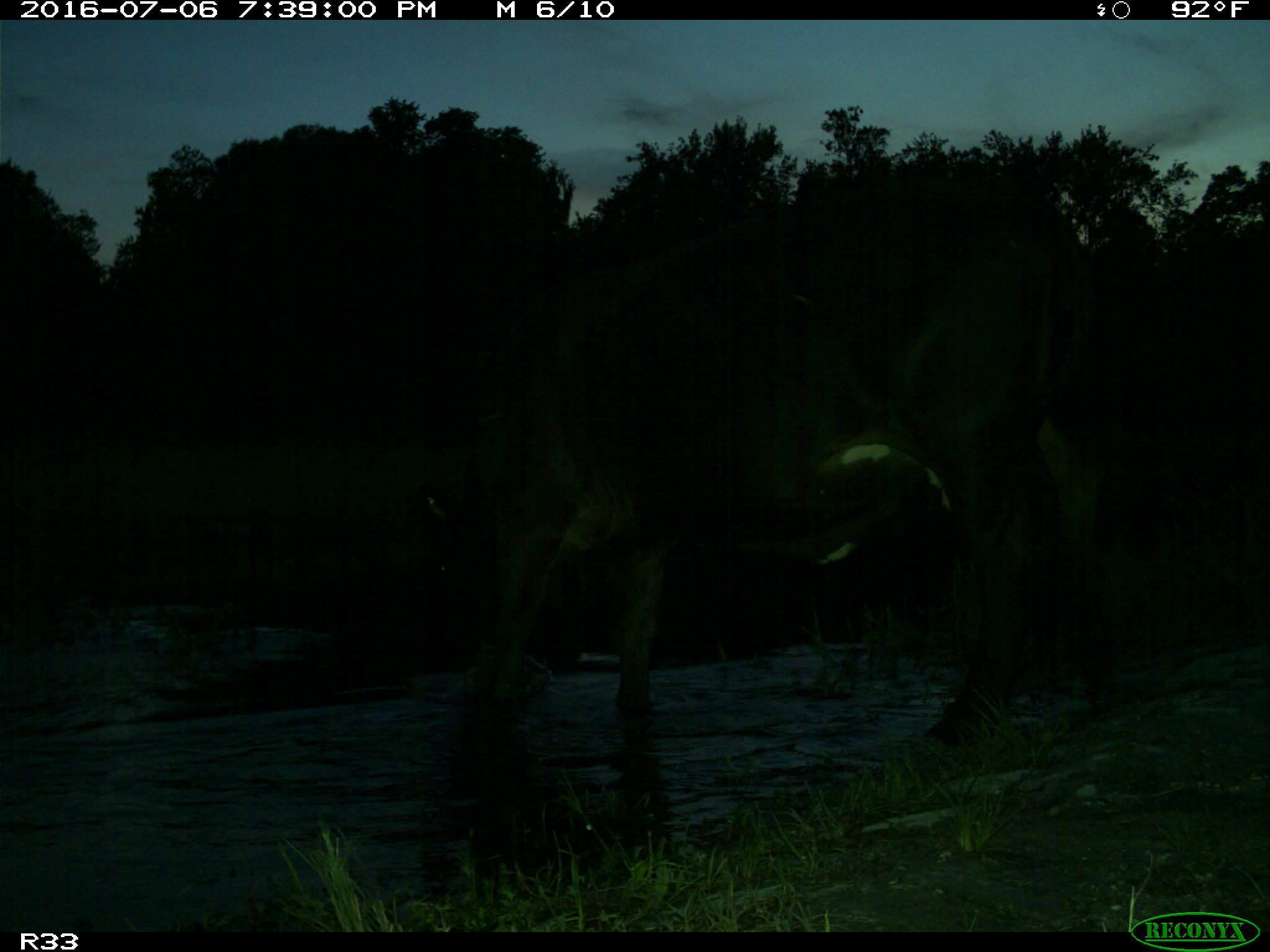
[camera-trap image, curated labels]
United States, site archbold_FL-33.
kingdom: Animalia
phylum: Chordata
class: Mammalia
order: Artiodactyla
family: Bovidae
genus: Bos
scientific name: Bos taurus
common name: domestic cow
Bos taurus (domestic cow).